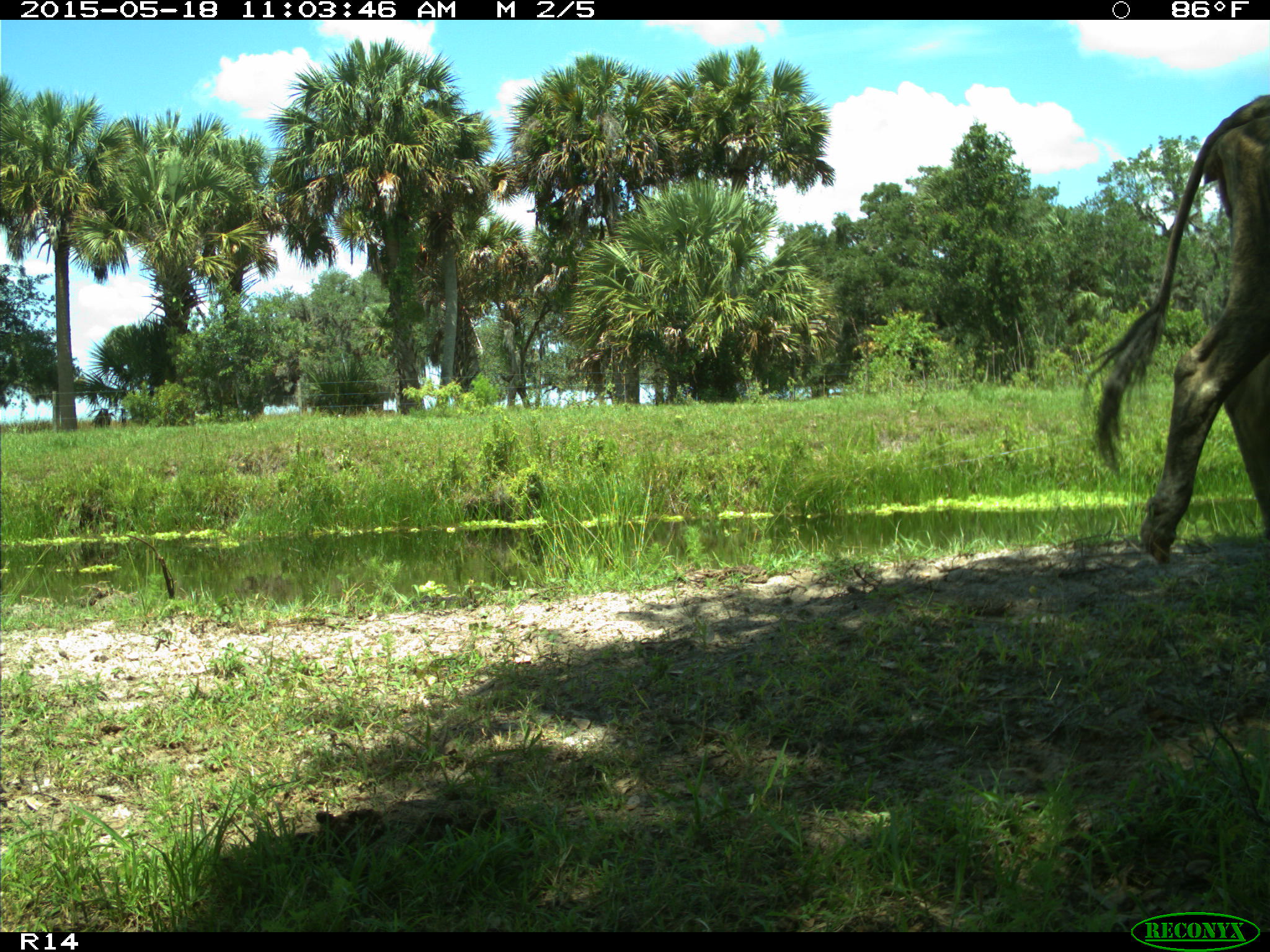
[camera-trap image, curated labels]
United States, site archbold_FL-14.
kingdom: Animalia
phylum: Chordata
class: Mammalia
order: Artiodactyla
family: Bovidae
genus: Bos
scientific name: Bos taurus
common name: domestic cow